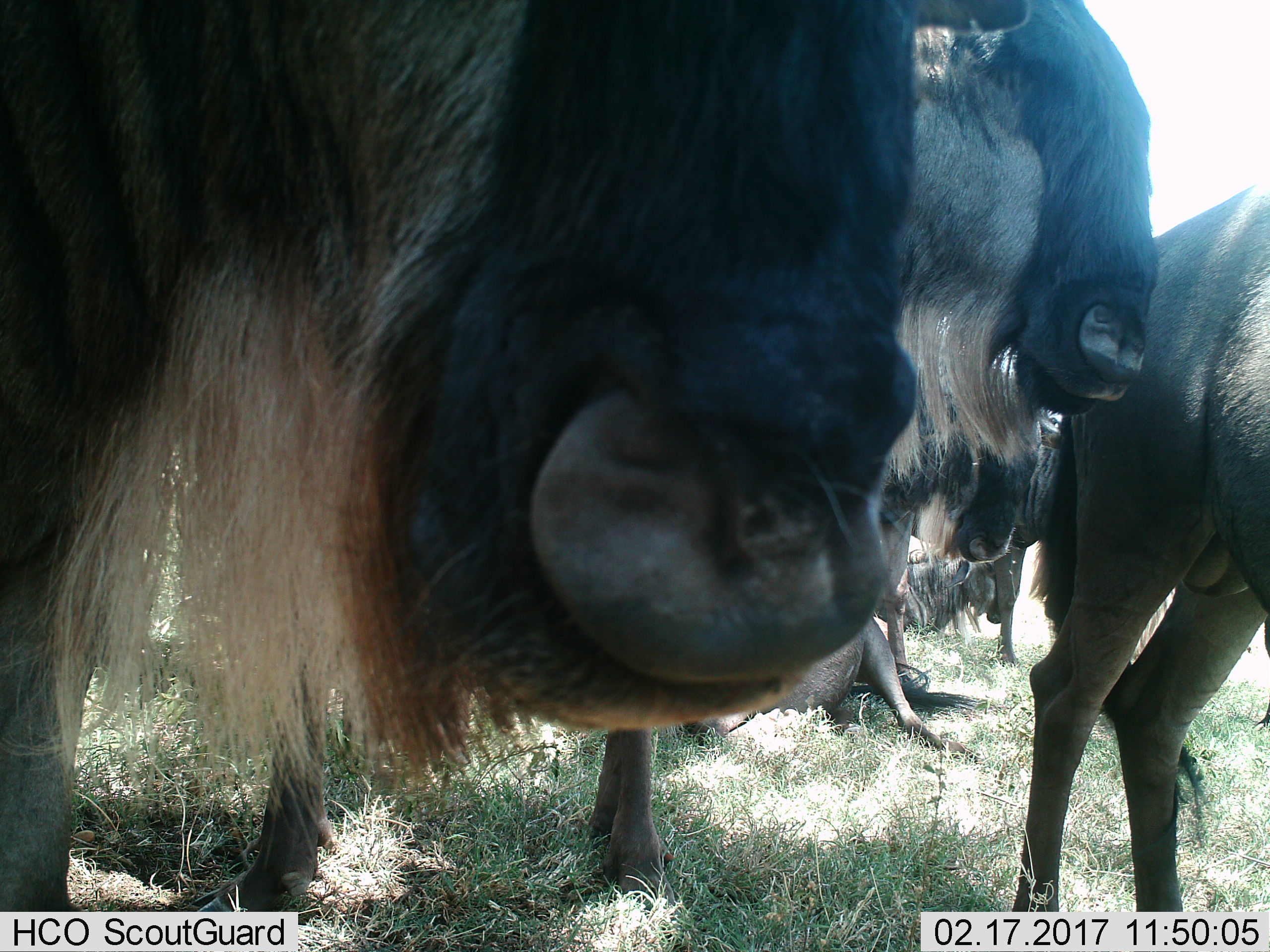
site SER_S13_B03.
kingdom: Animalia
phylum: Chordata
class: Mammalia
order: Artiodactyla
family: Bovidae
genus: Connochaetes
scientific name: Connochaetes taurinus taurinus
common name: blue wildebeest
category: wildebeestblue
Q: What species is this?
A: Wildebeestblue (blue wildebeest) (Connochaetes taurinus taurinus).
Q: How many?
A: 6.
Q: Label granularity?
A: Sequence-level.